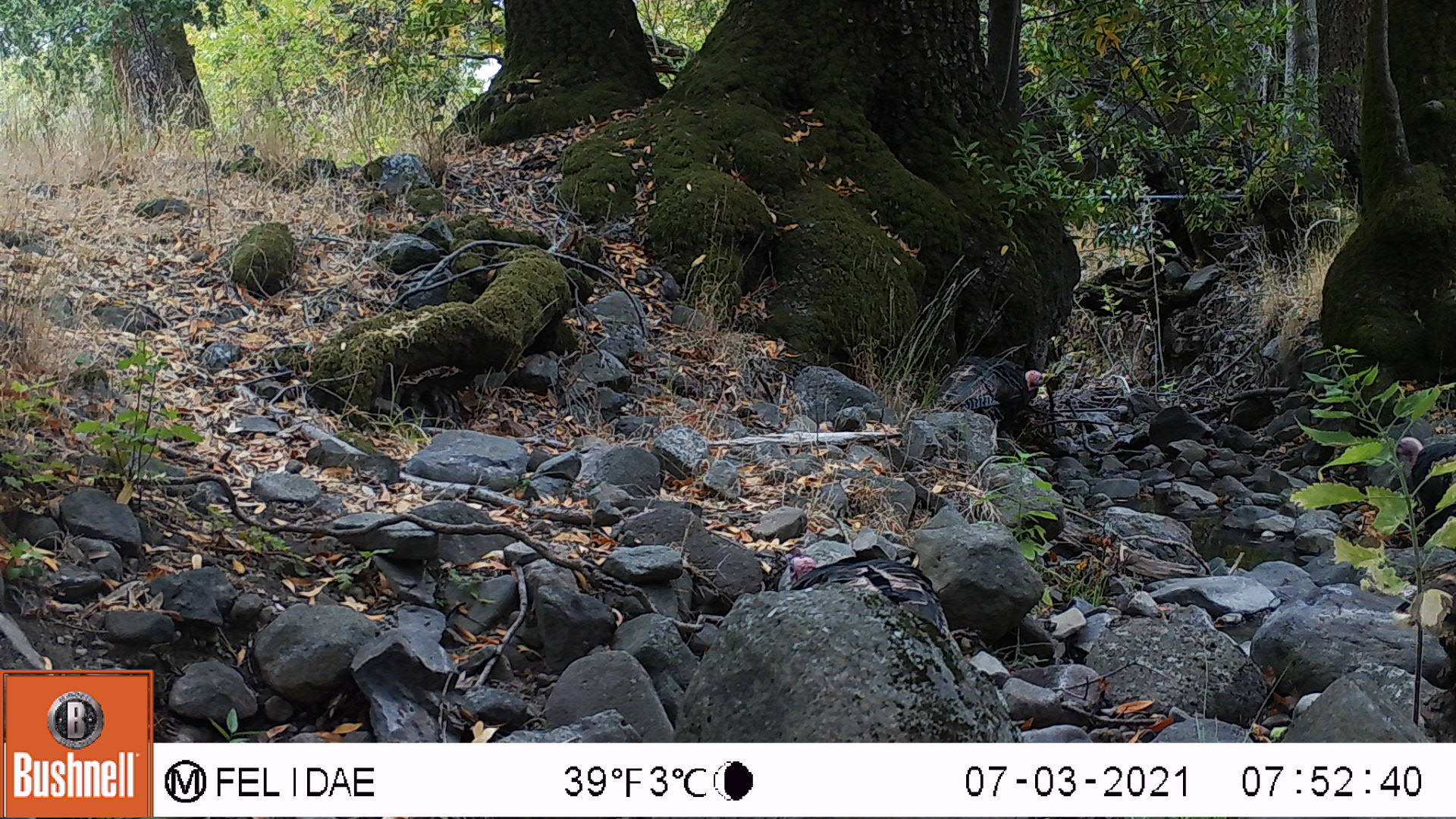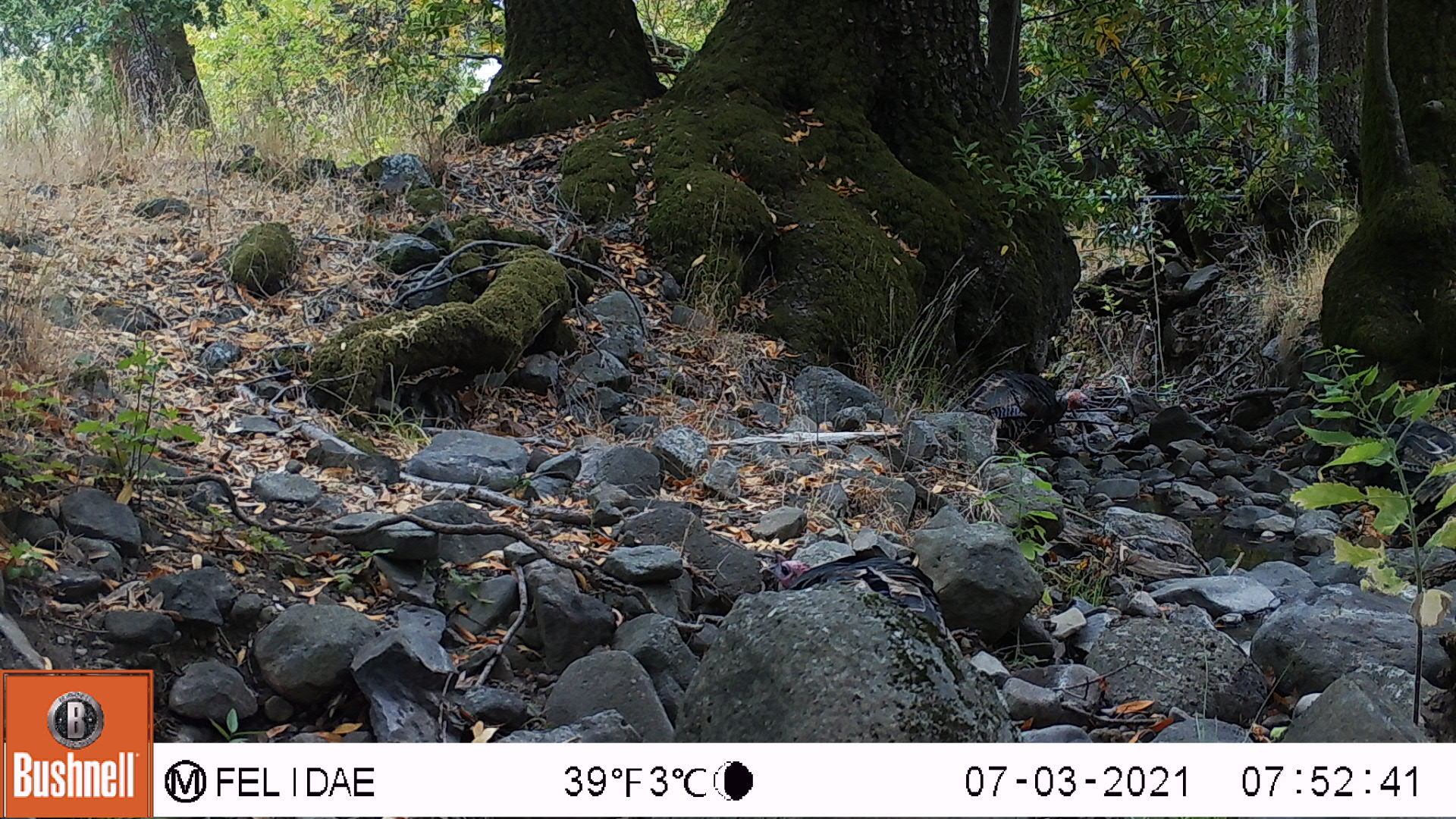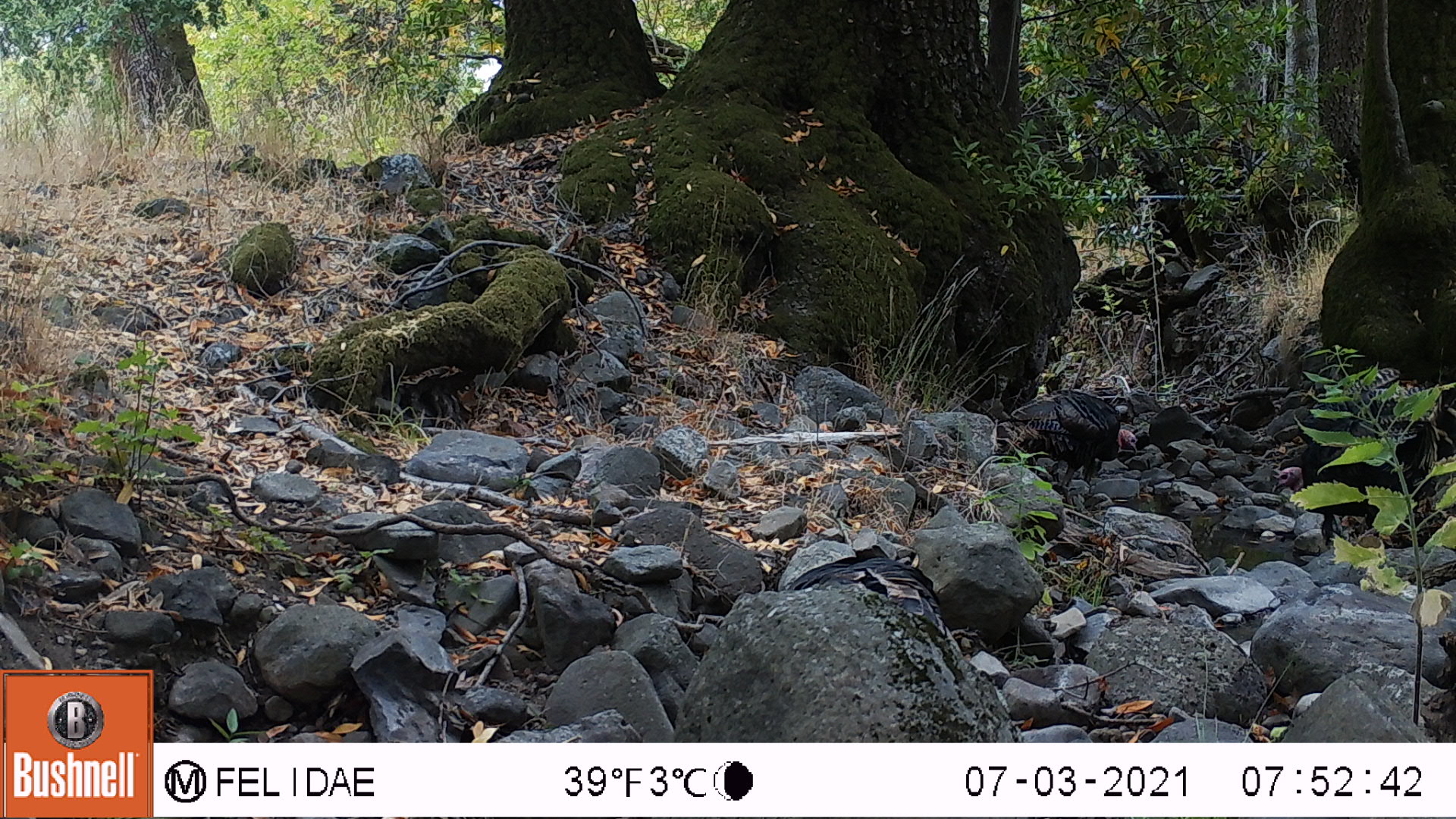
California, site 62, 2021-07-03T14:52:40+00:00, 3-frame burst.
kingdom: Animalia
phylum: Chordata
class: Aves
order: Galliformes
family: Phasianidae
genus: Meleagris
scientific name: Meleagris gallopavo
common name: turkey